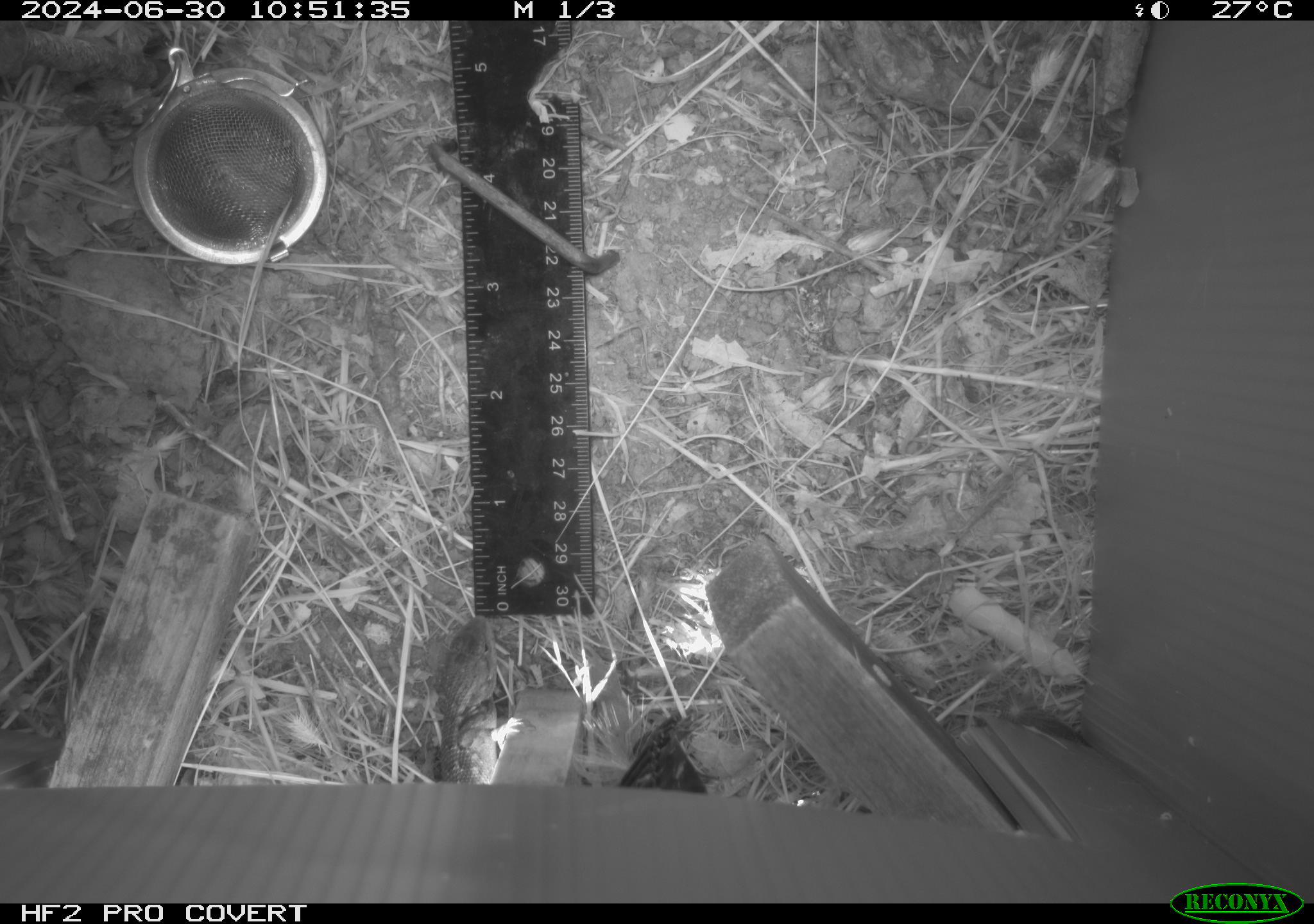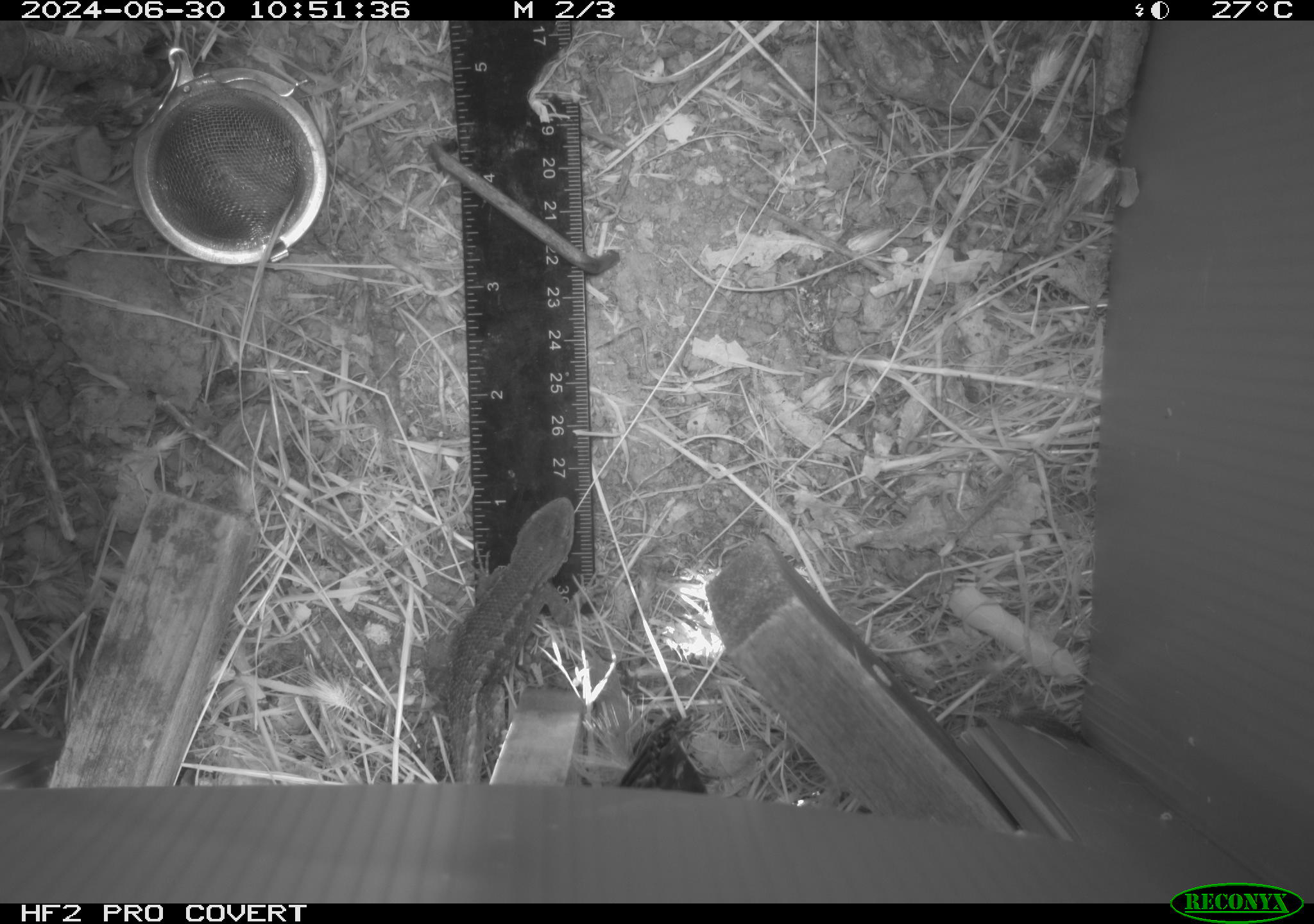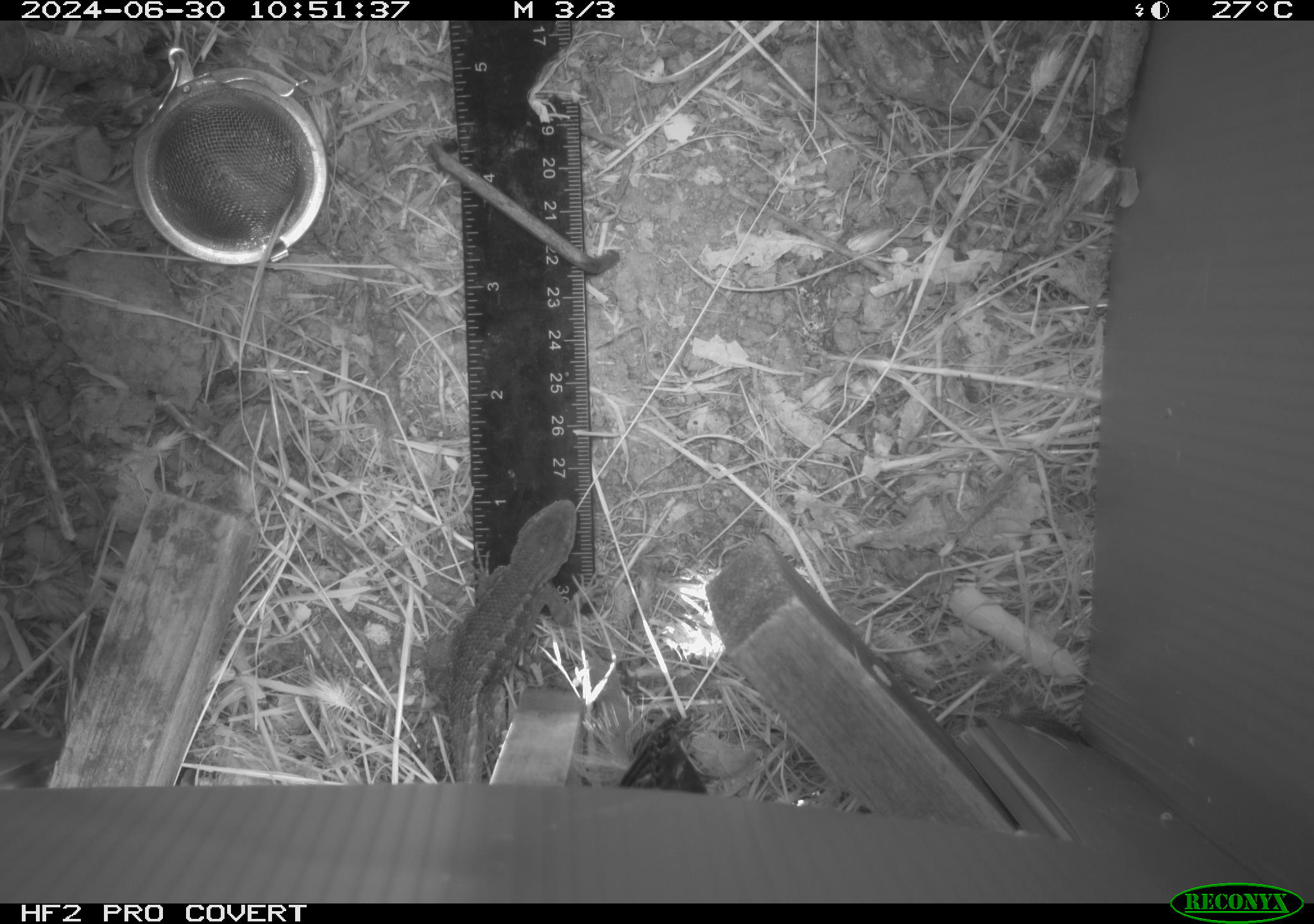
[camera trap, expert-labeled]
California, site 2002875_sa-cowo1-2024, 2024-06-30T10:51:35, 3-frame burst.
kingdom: Animalia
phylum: Chordata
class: Reptilia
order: Squamata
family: Phrynosomatidae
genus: Sceloporus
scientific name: Sceloporus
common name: spiny lizards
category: sceloporus species